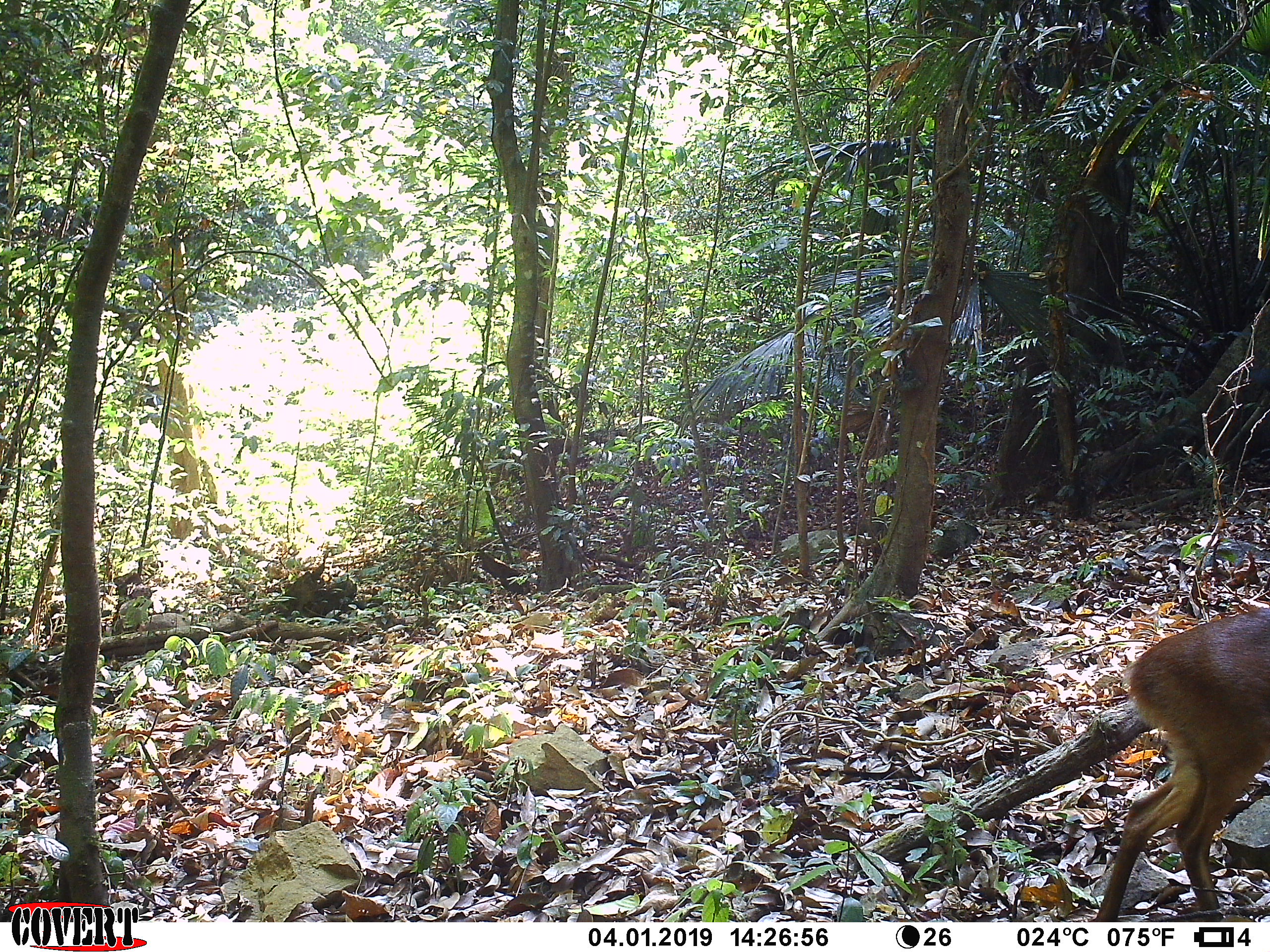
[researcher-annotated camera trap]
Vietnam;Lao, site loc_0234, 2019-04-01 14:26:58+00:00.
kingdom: Animalia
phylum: Chordata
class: Mammalia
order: Artiodactyla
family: Cervidae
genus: Muntiacus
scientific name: Muntiacus vuquangensis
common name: large-antlered muntjac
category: large antlered muntjac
Large antlered muntjac (large-antlered muntjac) (Muntiacus vuquangensis). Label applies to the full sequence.